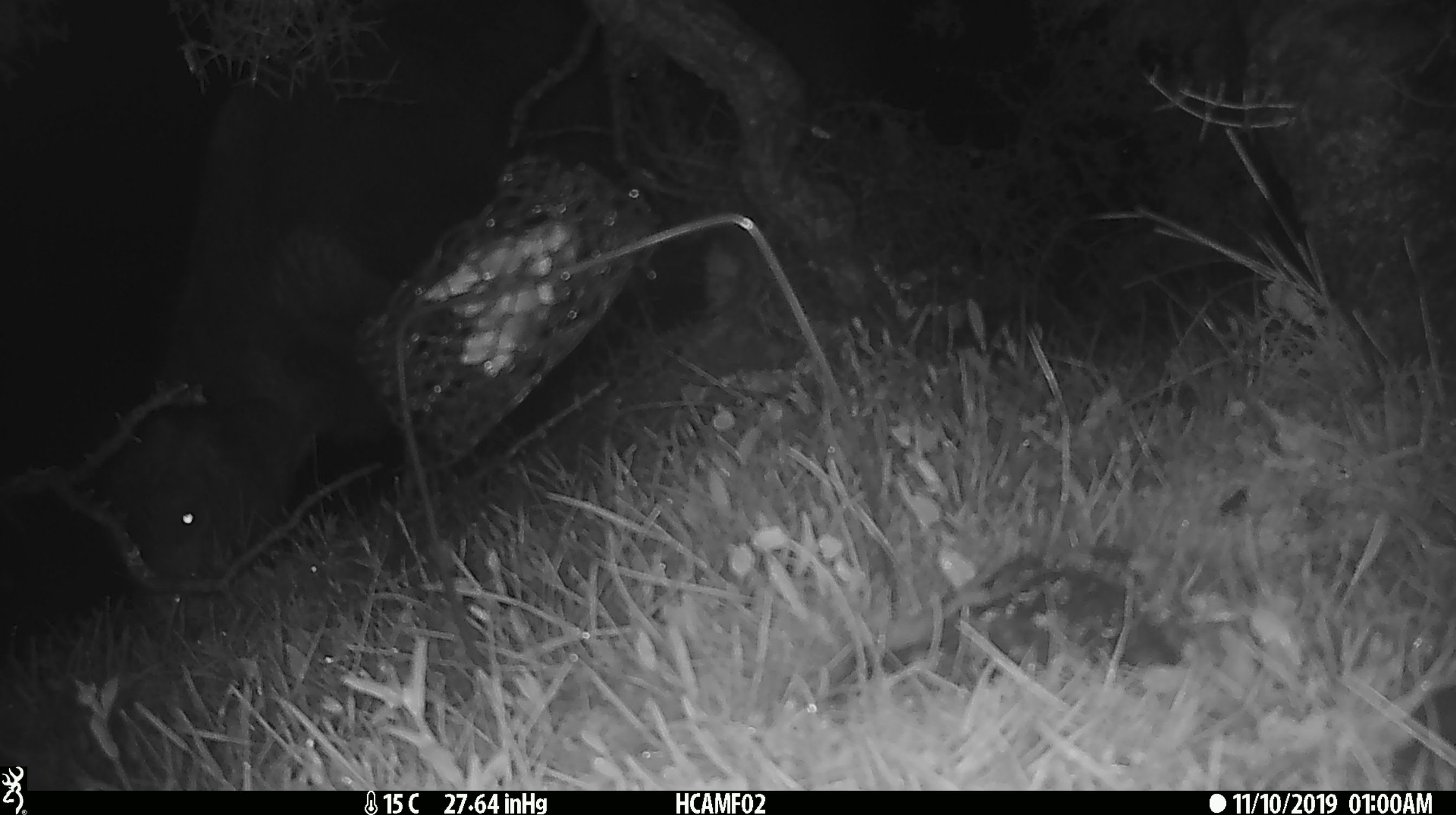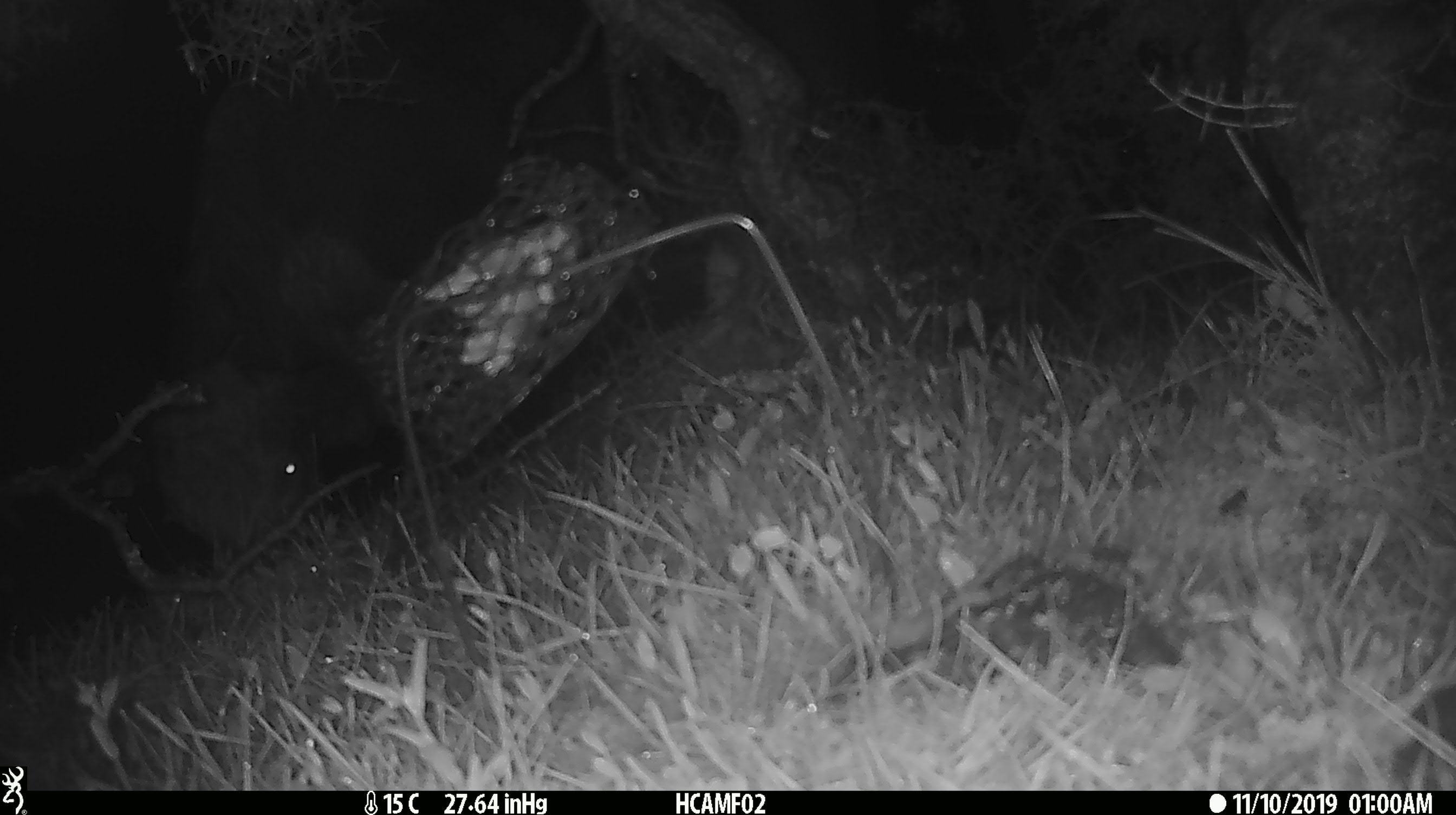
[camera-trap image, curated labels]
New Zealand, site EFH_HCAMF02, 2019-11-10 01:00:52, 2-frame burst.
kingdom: Animalia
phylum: Chordata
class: Mammalia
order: Artiodactyla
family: Bovidae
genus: Bos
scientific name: Bos taurus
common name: domestic cow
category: cow